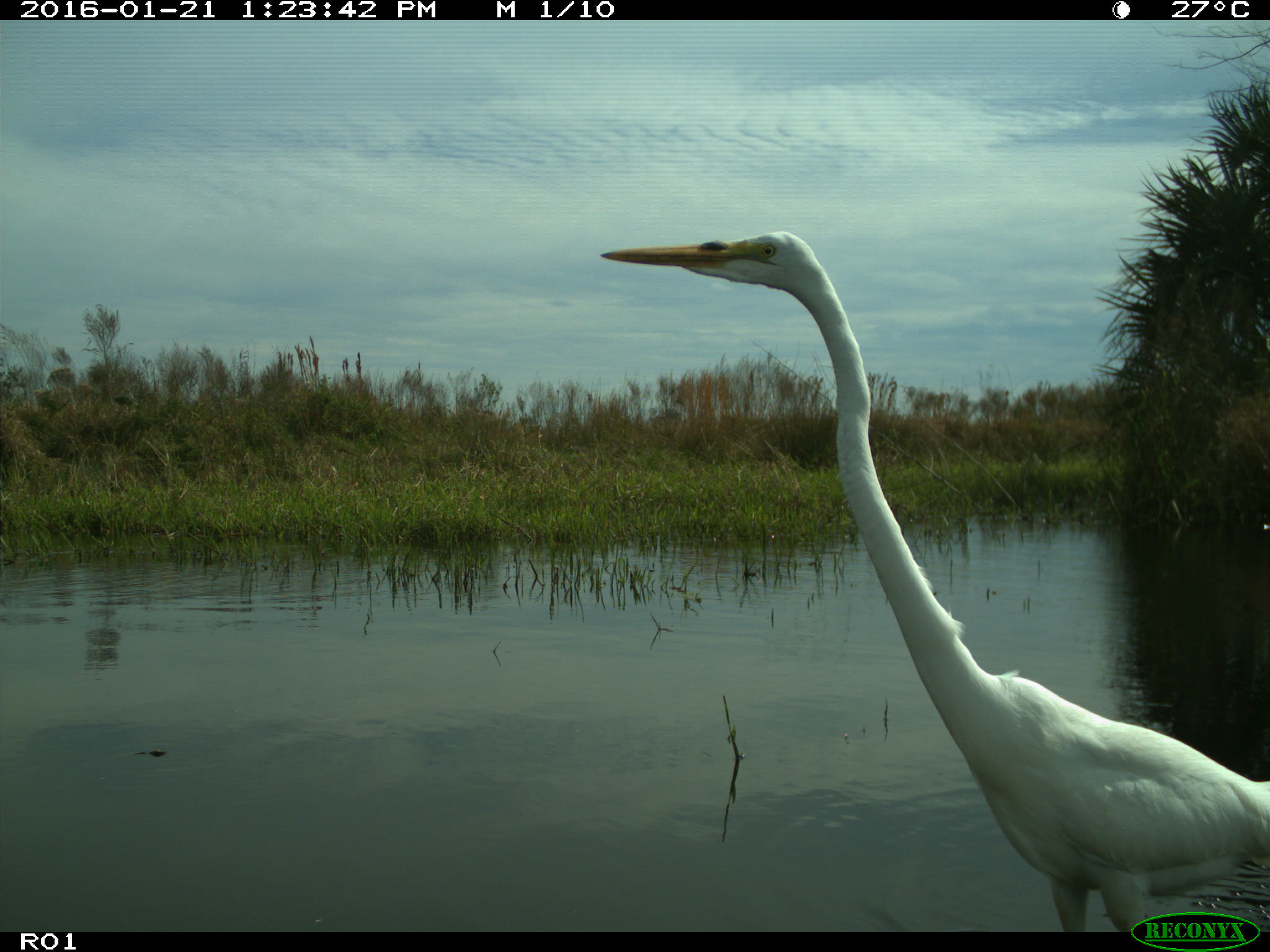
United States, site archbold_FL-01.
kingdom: Animalia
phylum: Chordata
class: Aves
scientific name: Aves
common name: birds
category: unidentified bird